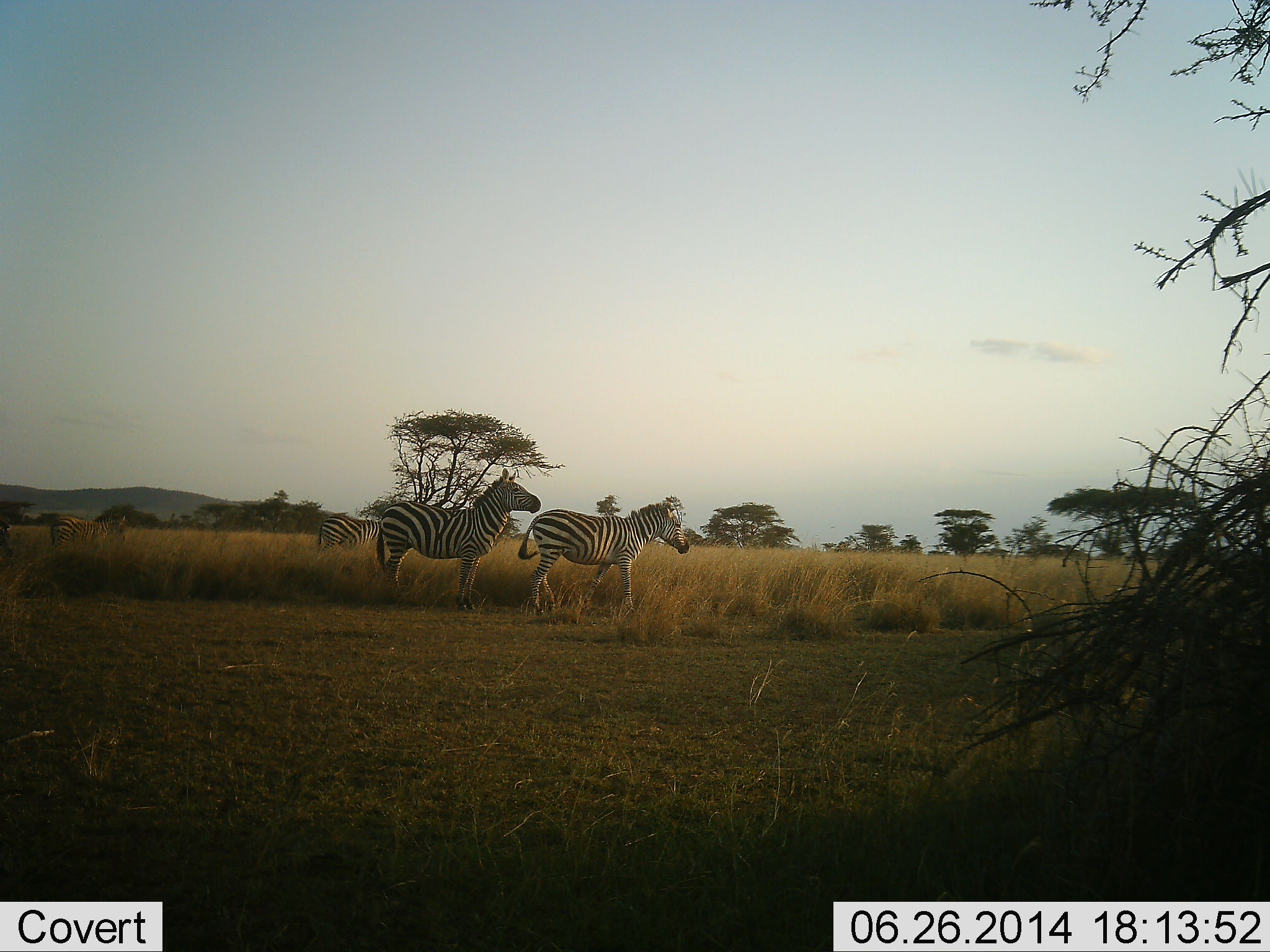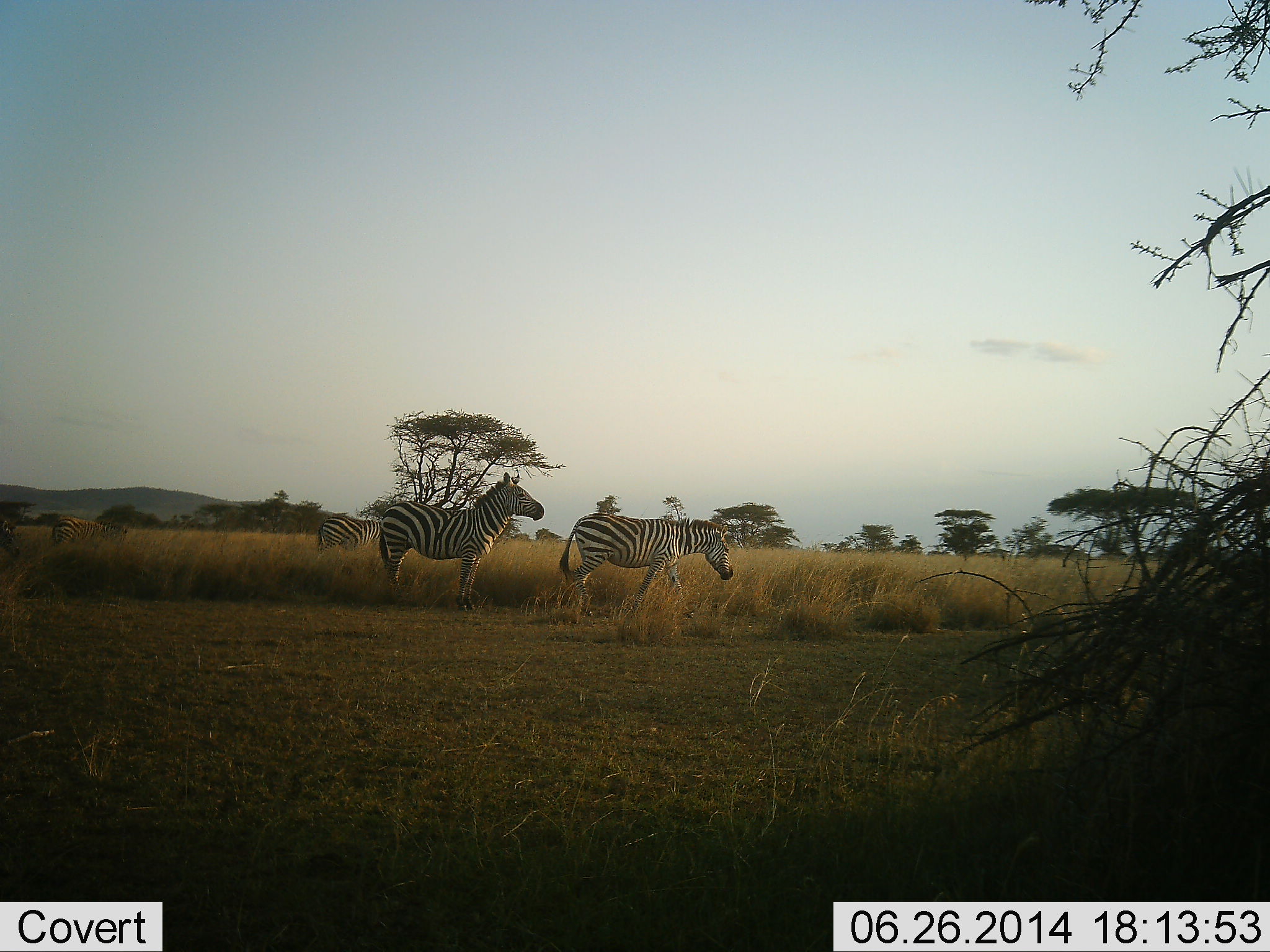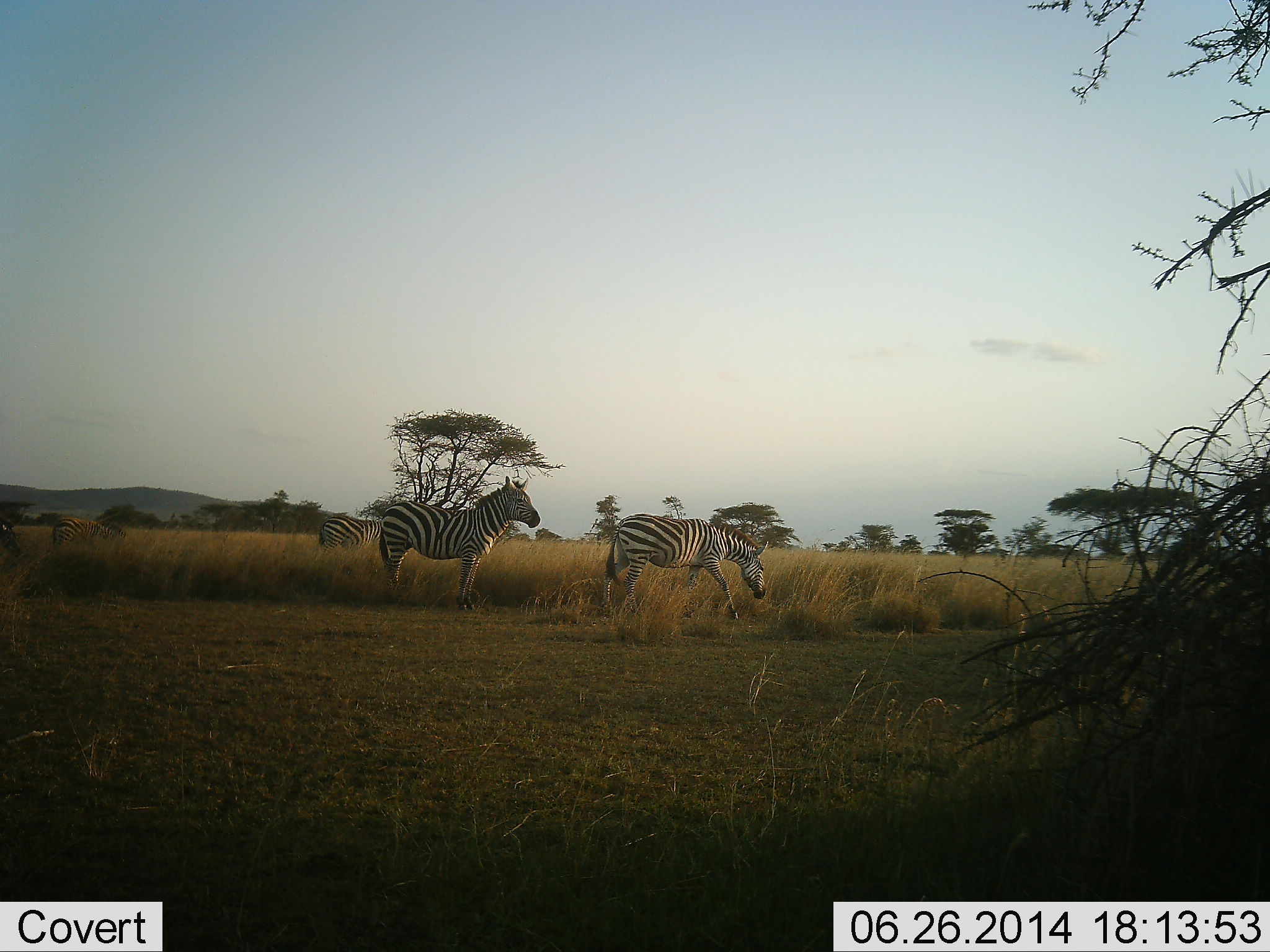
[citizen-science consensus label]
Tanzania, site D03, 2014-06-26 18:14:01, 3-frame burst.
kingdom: Animalia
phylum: Chordata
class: Mammalia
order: Perissodactyla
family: Equidae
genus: Equus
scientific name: Equus quagga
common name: plains zebra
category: zebra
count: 4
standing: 90%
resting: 0%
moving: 80%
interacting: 0%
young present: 0%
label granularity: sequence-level